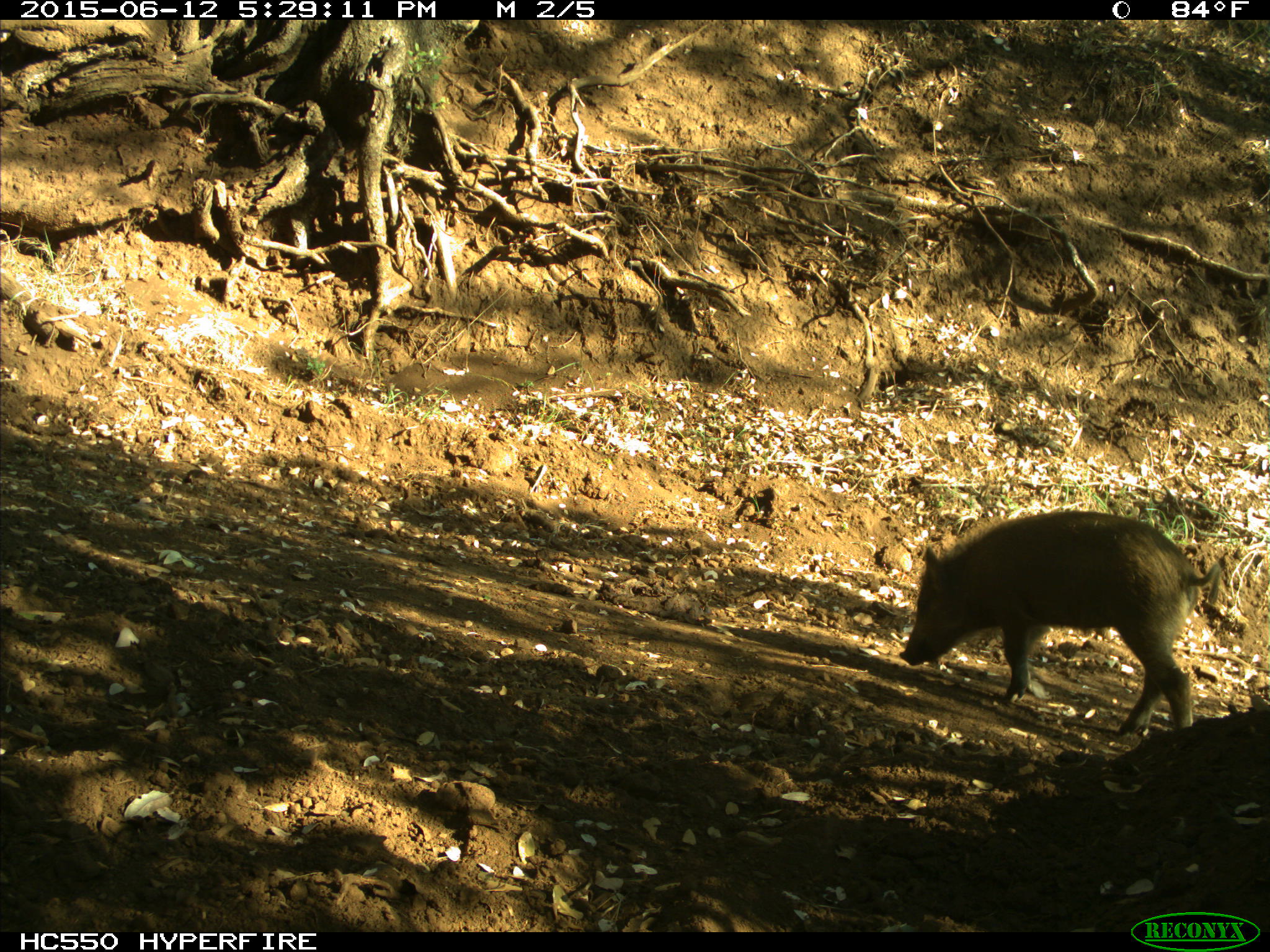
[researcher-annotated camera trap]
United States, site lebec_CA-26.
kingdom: Animalia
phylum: Chordata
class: Mammalia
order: Artiodactyla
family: Suidae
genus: Sus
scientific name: Sus scrofa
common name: wild boar